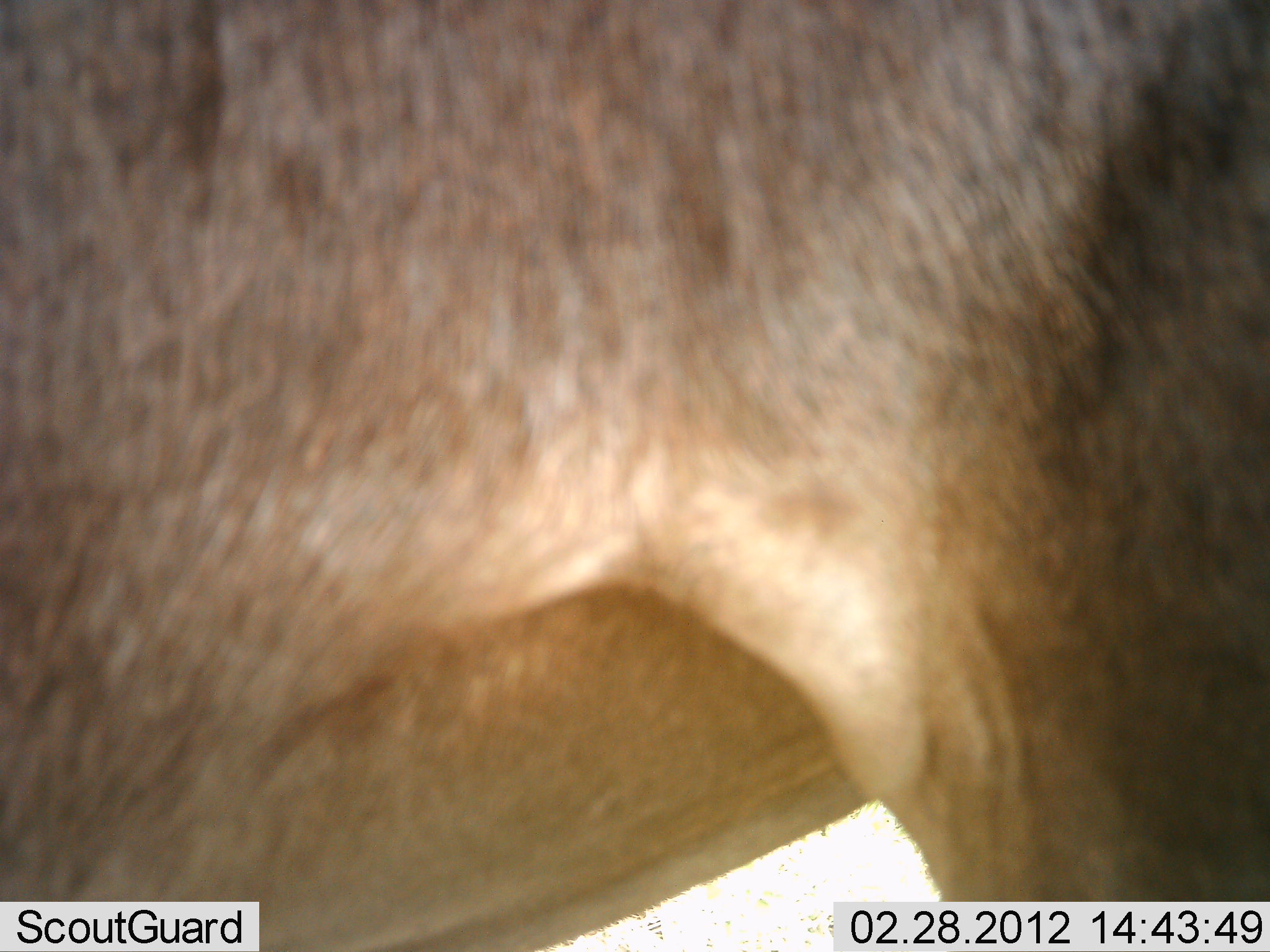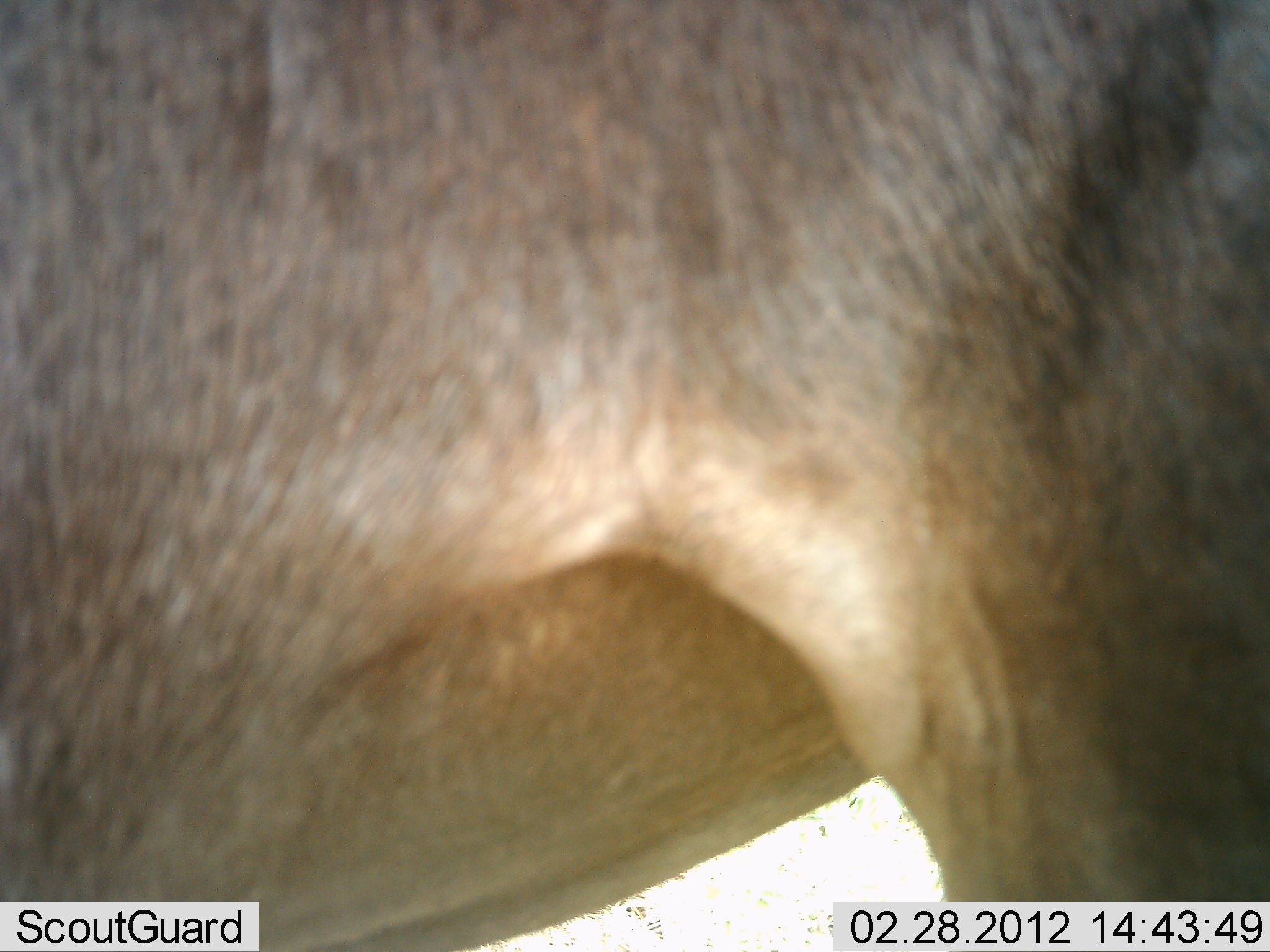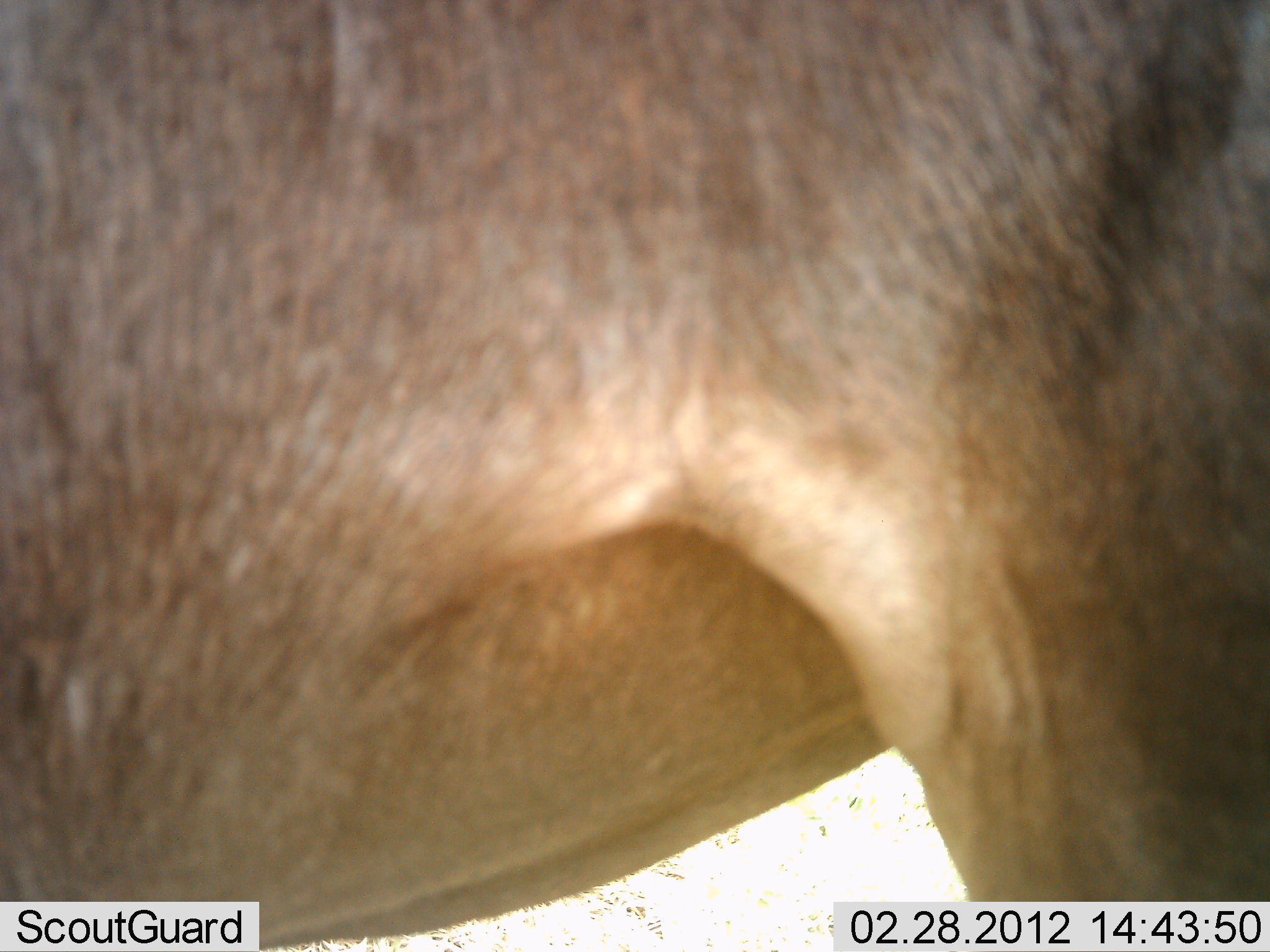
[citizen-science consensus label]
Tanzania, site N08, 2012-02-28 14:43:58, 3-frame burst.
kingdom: Animalia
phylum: Chordata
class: Mammalia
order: Artiodactyla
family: Bovidae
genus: Connochaetes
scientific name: Connochaetes taurinus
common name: blue wildebeest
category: wildebeest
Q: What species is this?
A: Wildebeest (blue wildebeest) (Connochaetes taurinus).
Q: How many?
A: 1.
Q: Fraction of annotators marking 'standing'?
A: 100%.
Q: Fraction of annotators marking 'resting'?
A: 0%.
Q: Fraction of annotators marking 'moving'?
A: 0%.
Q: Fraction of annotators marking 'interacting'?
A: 0%.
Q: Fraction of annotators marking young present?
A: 0%.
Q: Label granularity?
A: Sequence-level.